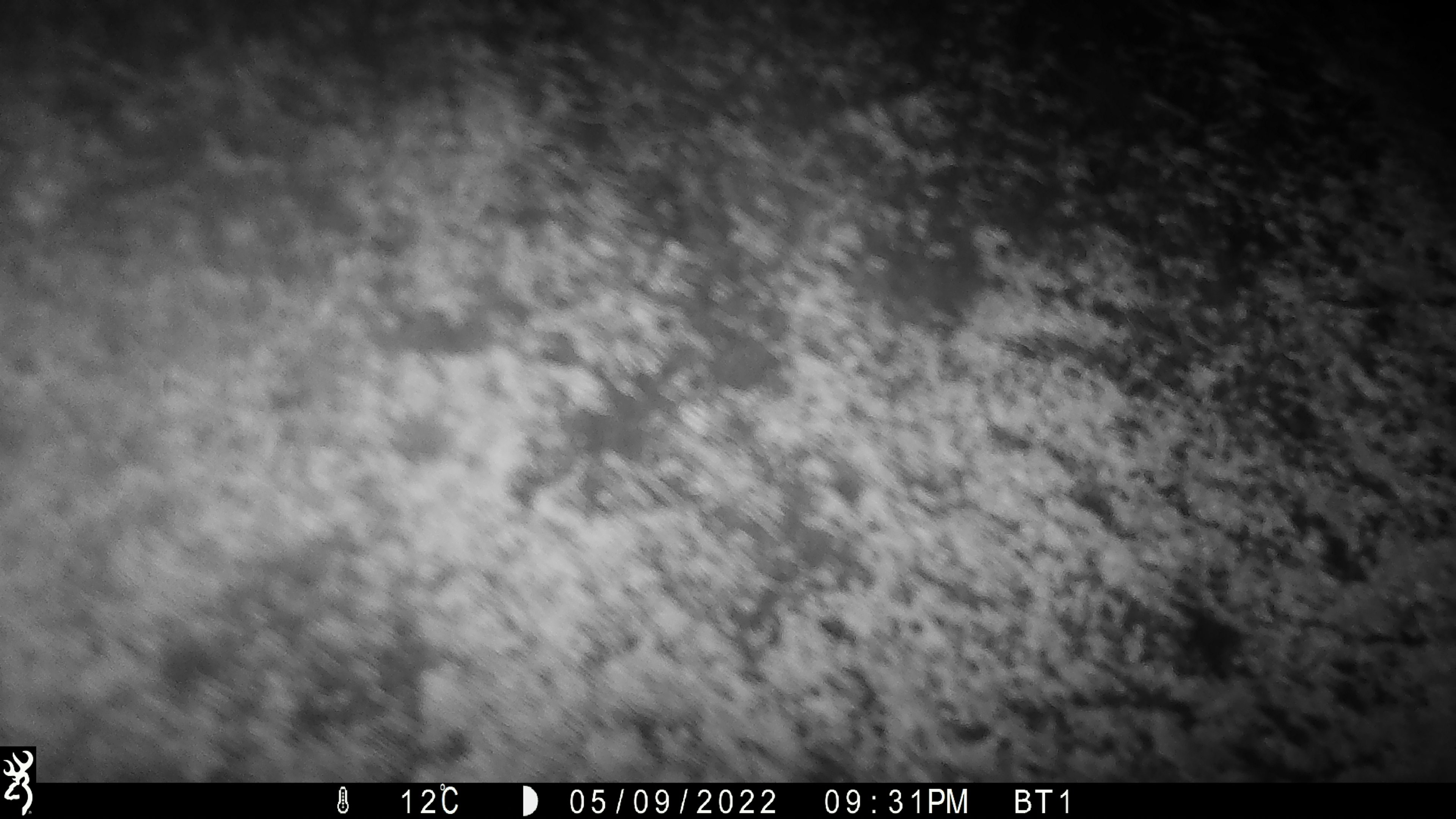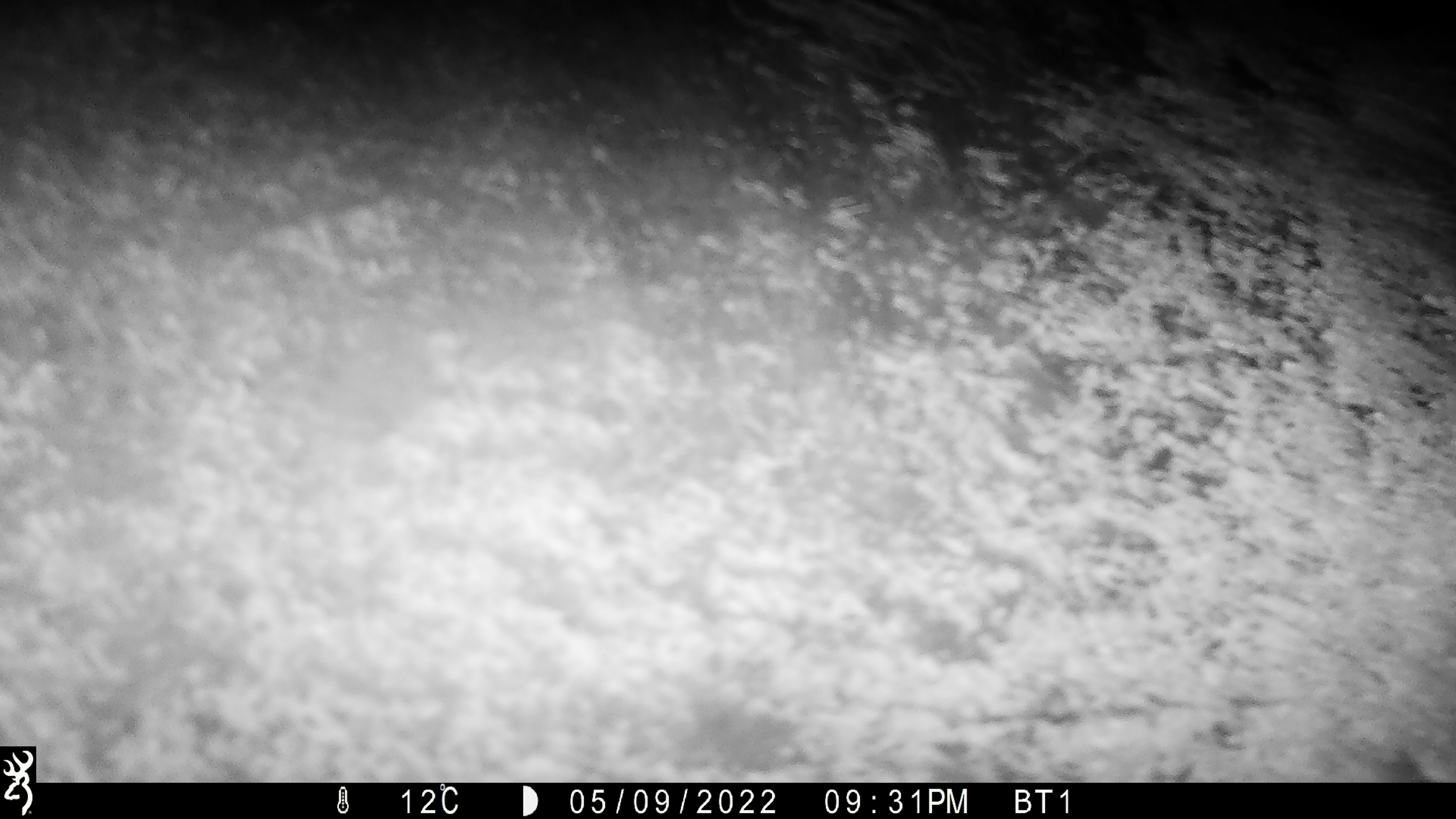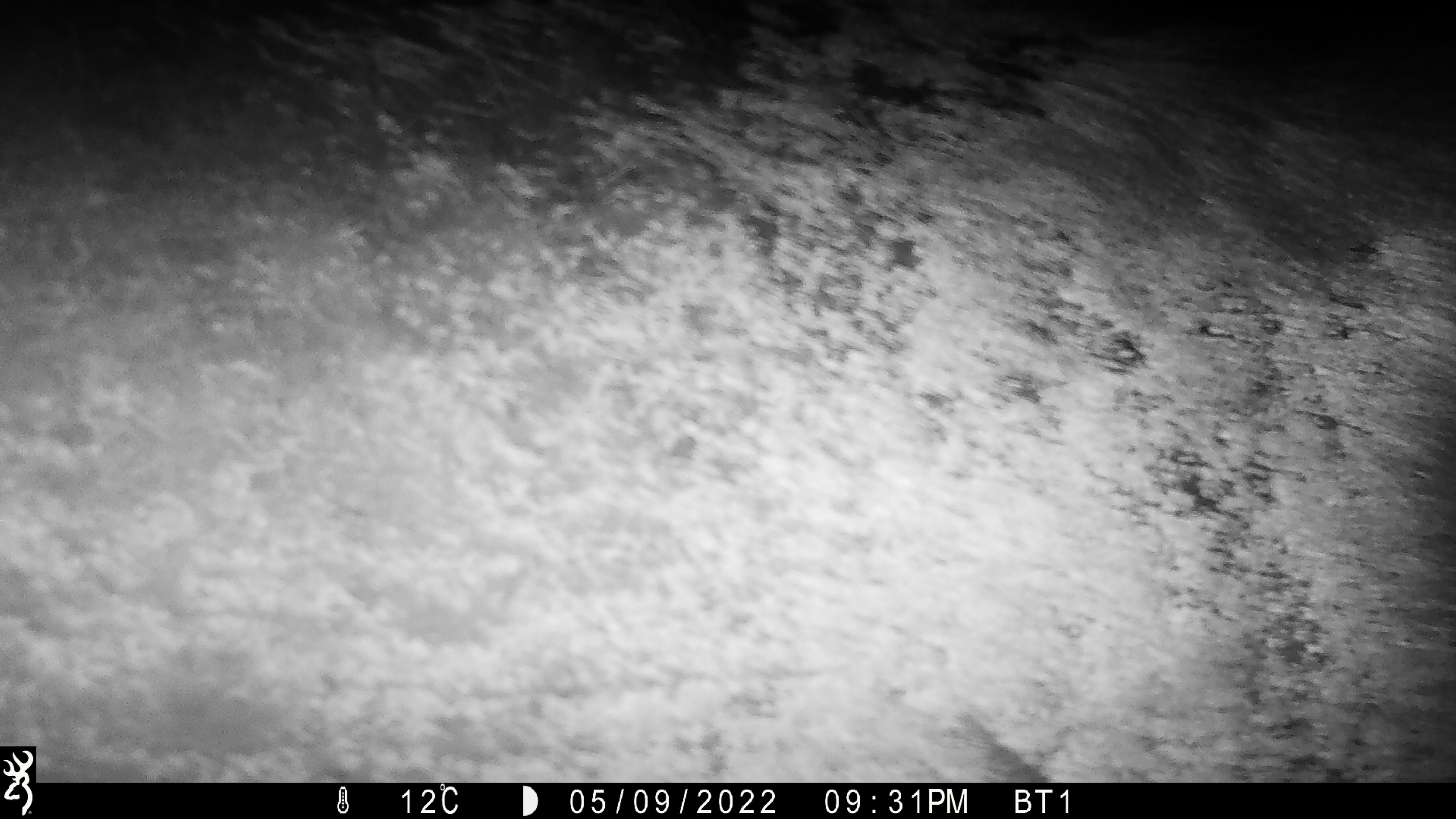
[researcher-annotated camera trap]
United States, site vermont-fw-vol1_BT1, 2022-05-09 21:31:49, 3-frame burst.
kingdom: Animalia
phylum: Chordata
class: Mammalia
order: Artiodactyla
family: Cervidae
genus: Alces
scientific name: Alces alces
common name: moose